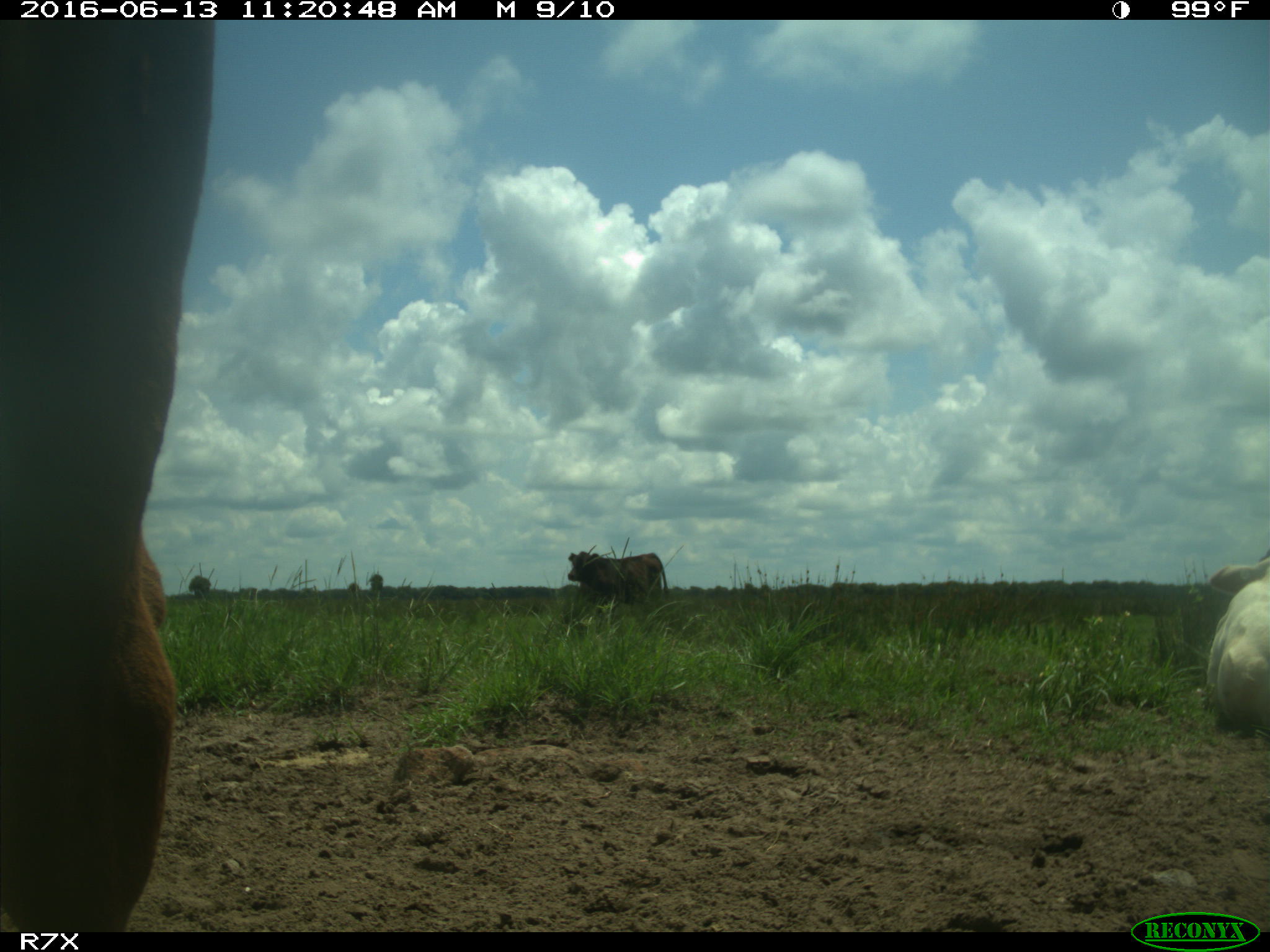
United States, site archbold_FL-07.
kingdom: Animalia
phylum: Chordata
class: Mammalia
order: Artiodactyla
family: Bovidae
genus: Bos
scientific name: Bos taurus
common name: domestic cow